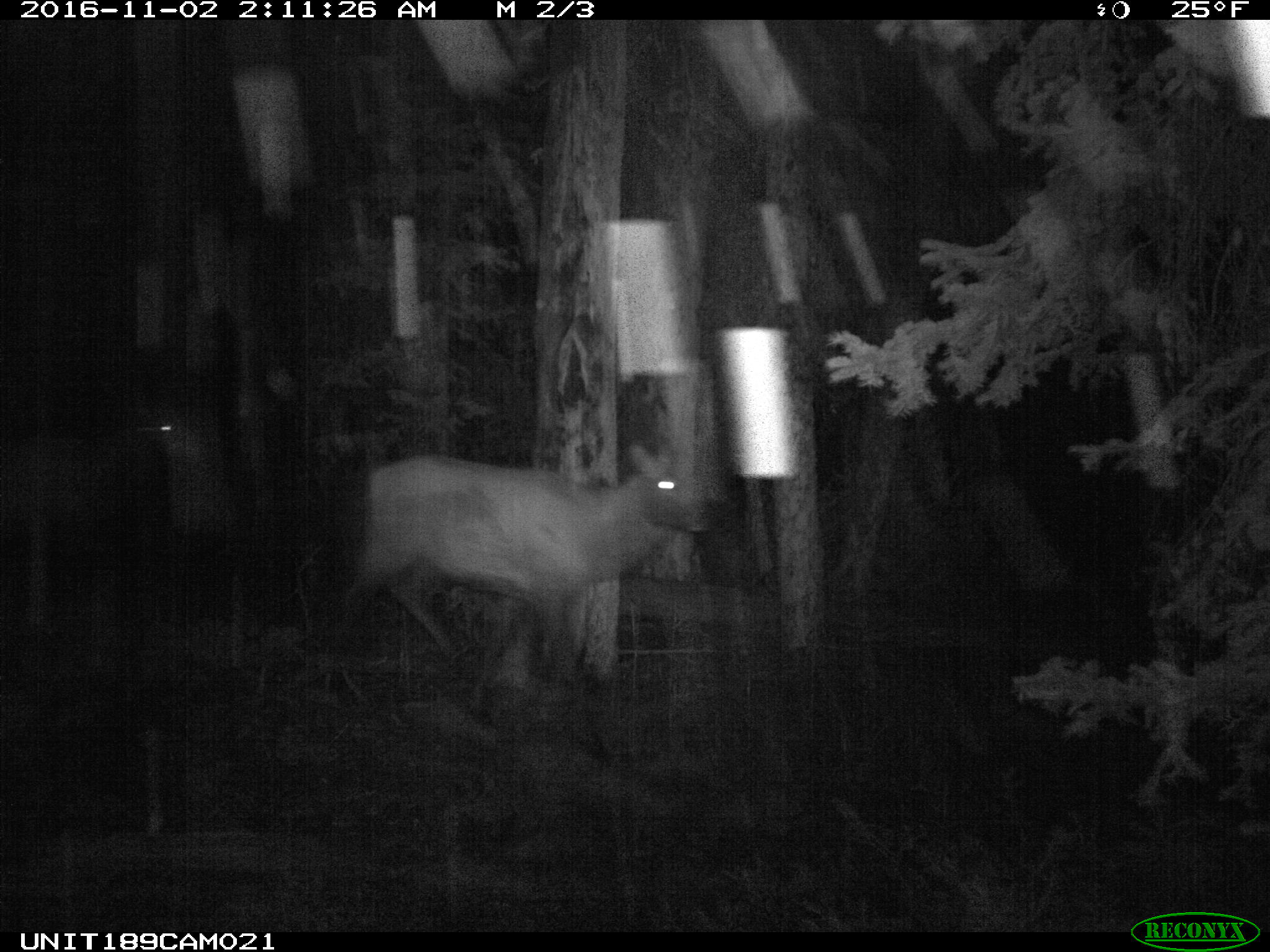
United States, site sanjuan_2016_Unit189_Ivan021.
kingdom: Animalia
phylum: Chordata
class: Mammalia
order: Artiodactyla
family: Cervidae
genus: Cervus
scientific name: Cervus elaphus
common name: red deer